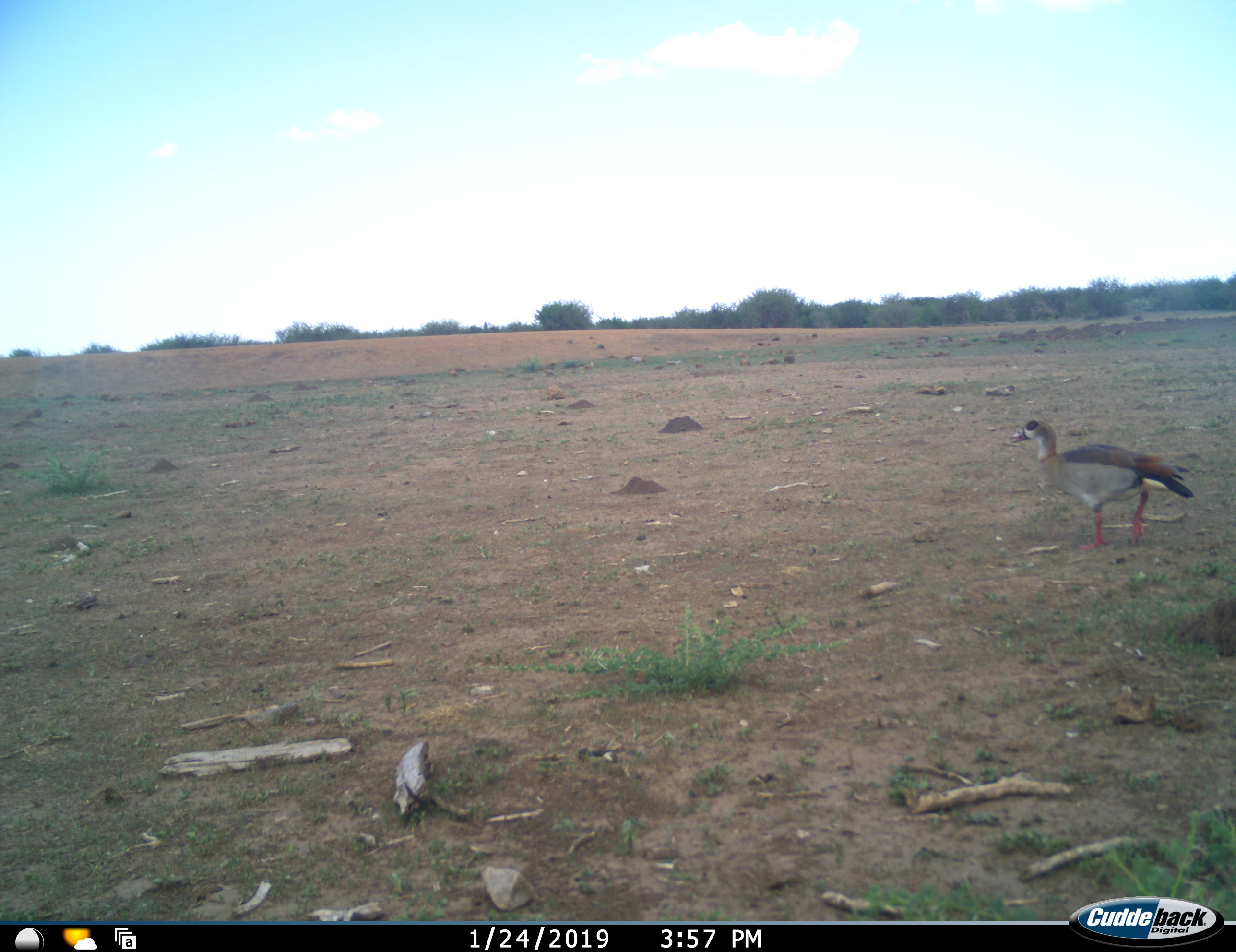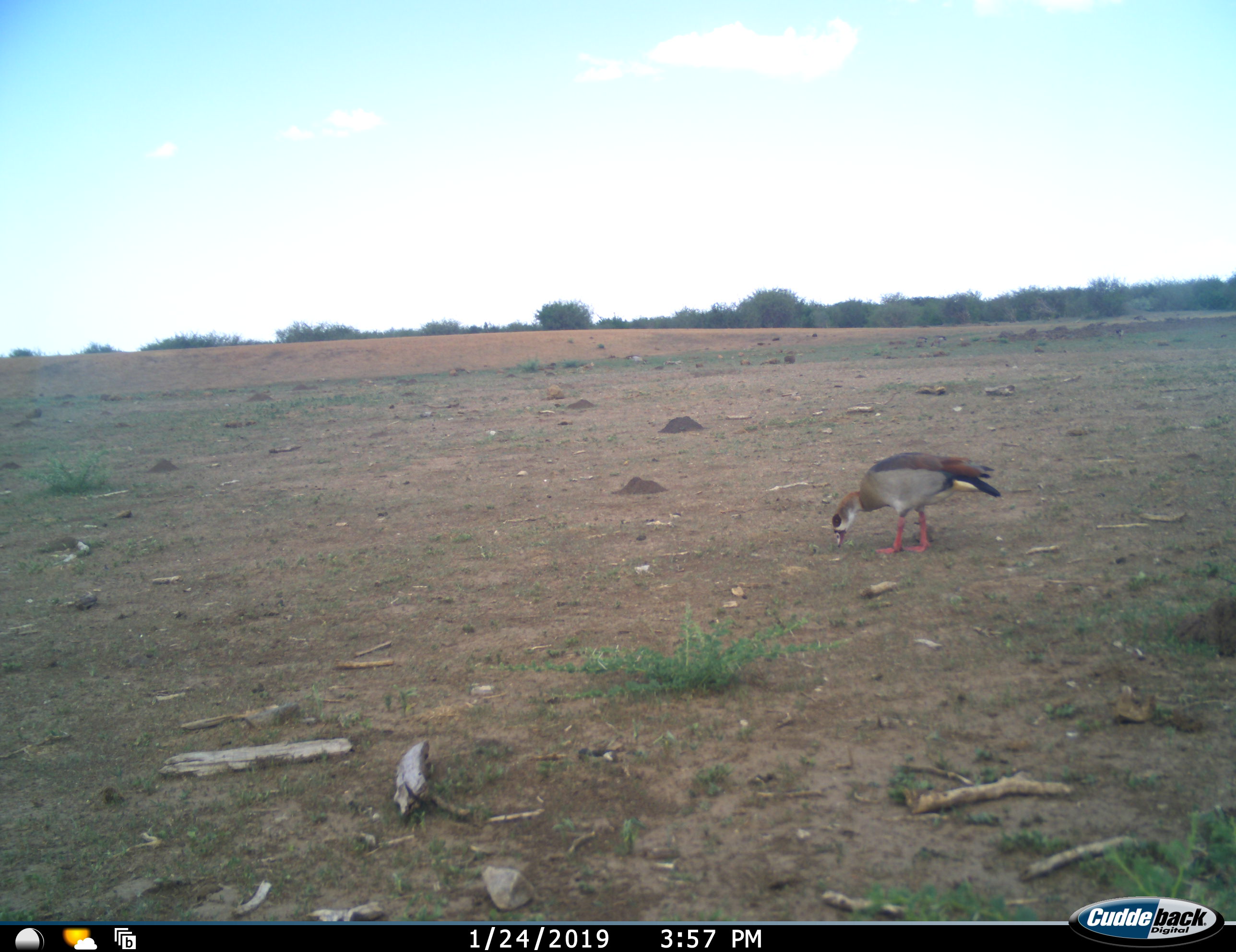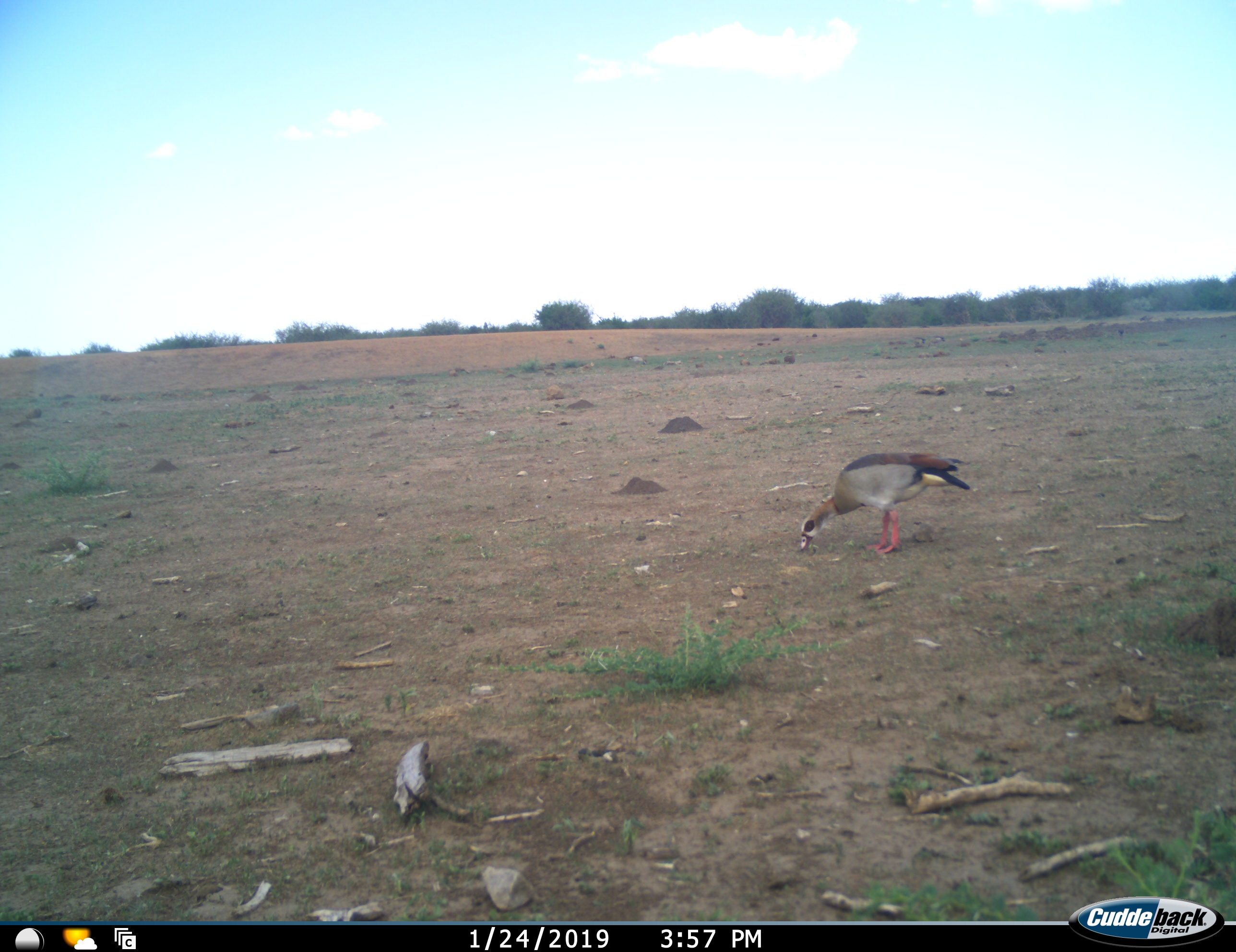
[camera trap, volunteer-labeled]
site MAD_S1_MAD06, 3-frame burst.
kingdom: Animalia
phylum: Chordata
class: Aves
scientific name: Aves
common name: bird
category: birdother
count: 1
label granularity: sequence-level